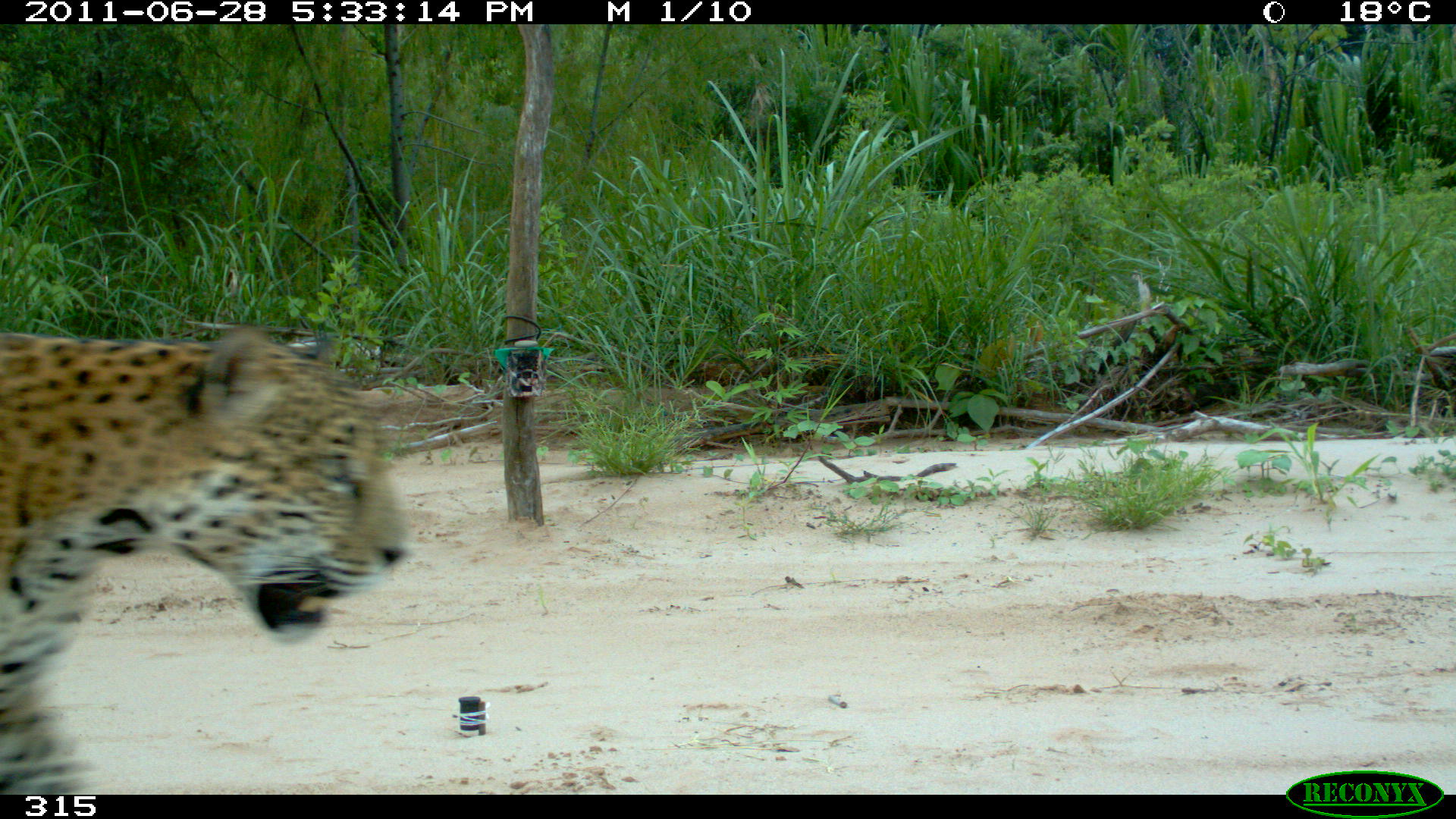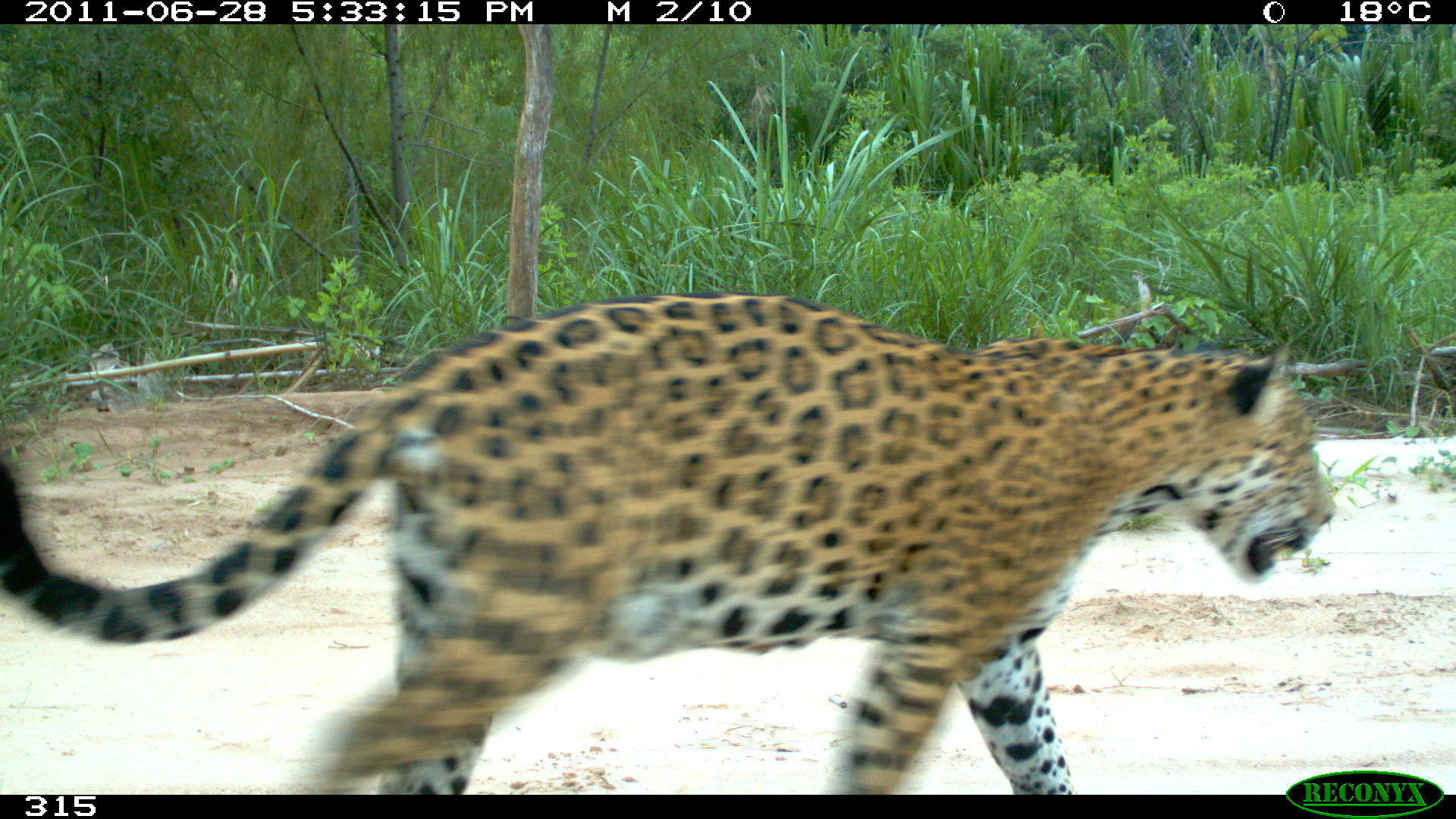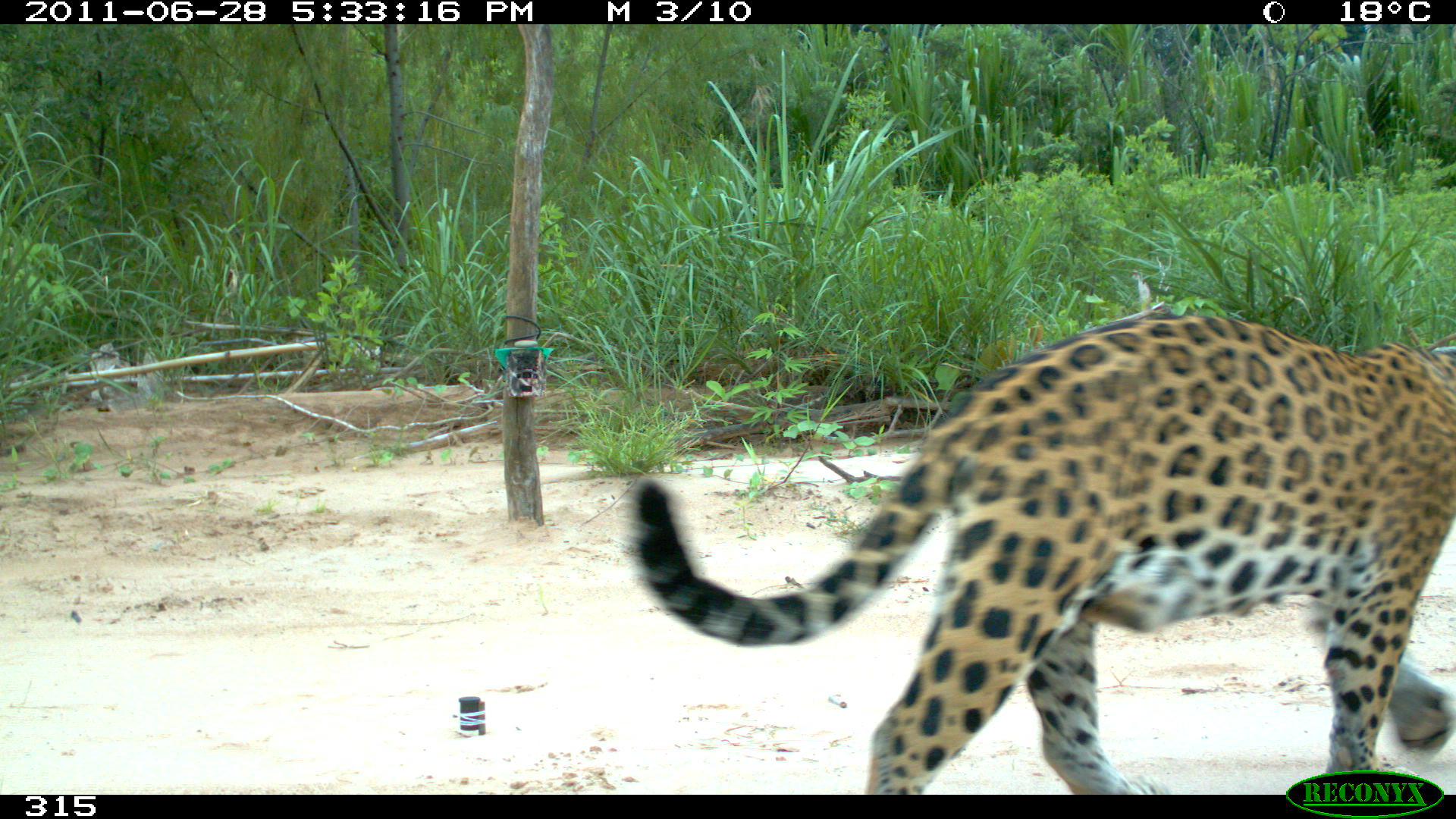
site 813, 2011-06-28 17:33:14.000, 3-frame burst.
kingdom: Animalia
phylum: Chordata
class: Mammalia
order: Carnivora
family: Felidae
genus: Panthera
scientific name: Panthera onca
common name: jaguar